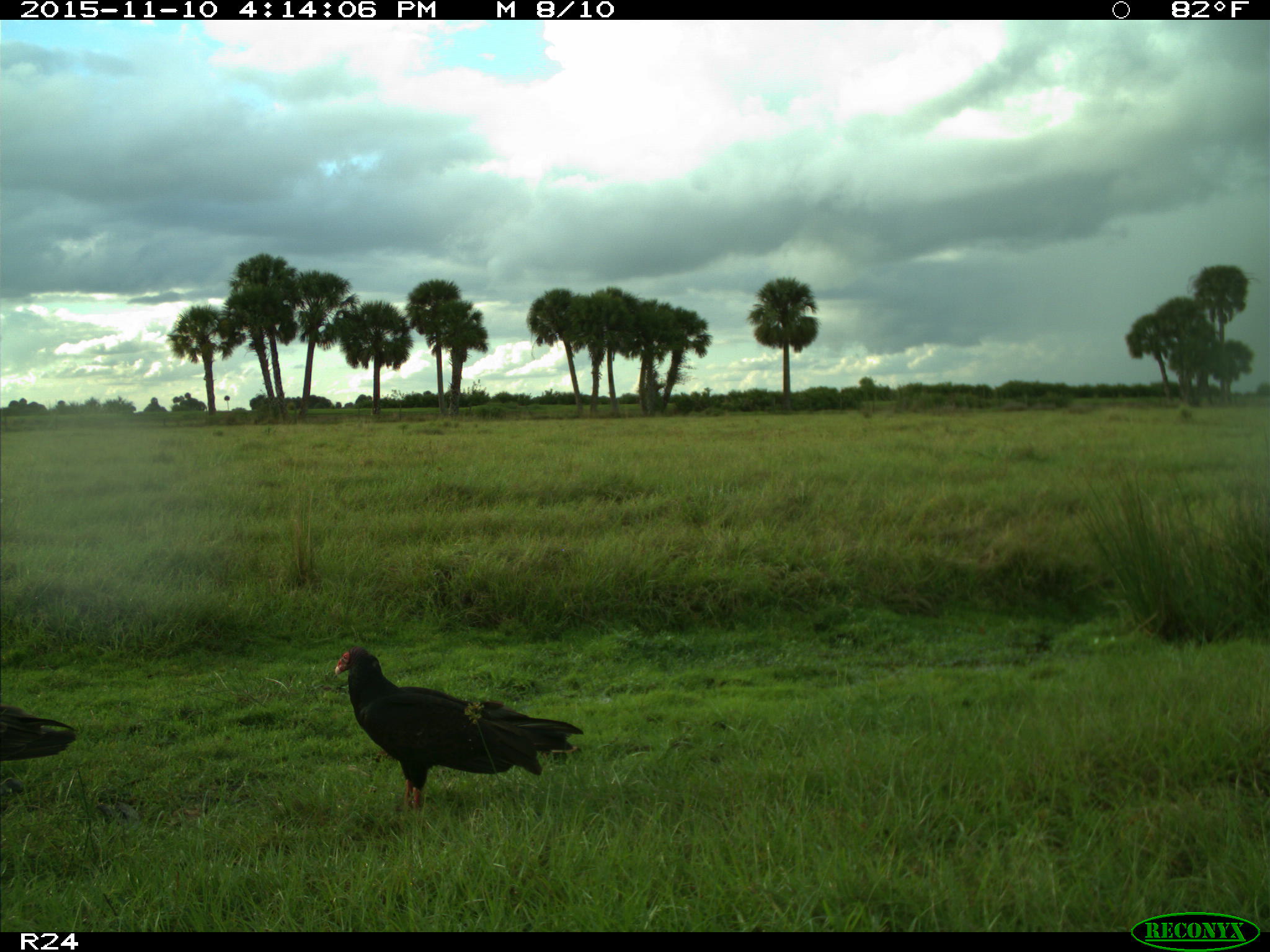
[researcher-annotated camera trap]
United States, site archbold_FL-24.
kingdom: Animalia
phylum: Chordata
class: Aves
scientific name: Aves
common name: birds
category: unidentified bird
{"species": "unidentified bird (birds) (Aves)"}